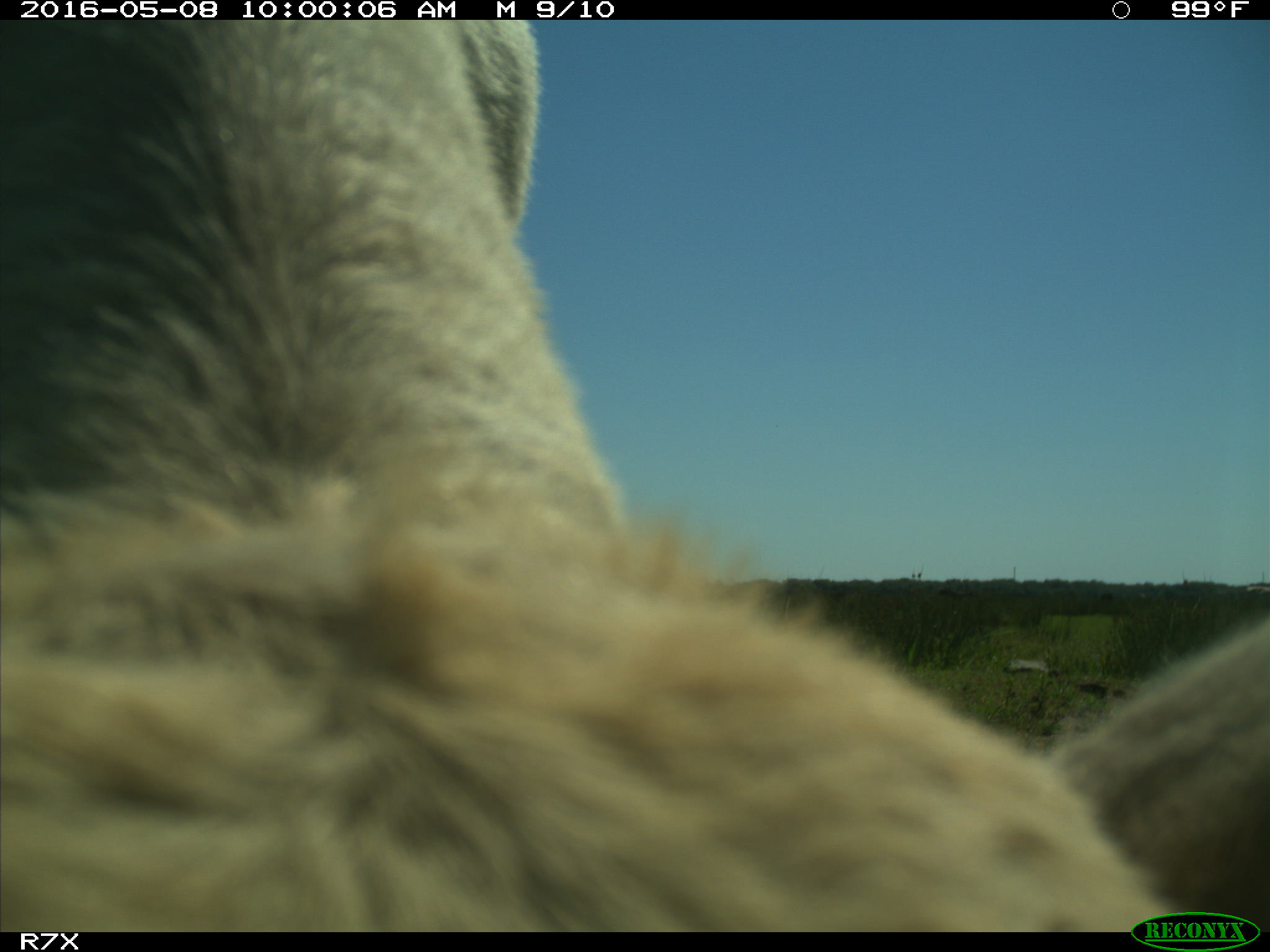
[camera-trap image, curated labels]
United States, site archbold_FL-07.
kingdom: Animalia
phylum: Chordata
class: Mammalia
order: Artiodactyla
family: Bovidae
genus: Bos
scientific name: Bos taurus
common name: domestic cow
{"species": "Bos taurus (domestic cow)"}